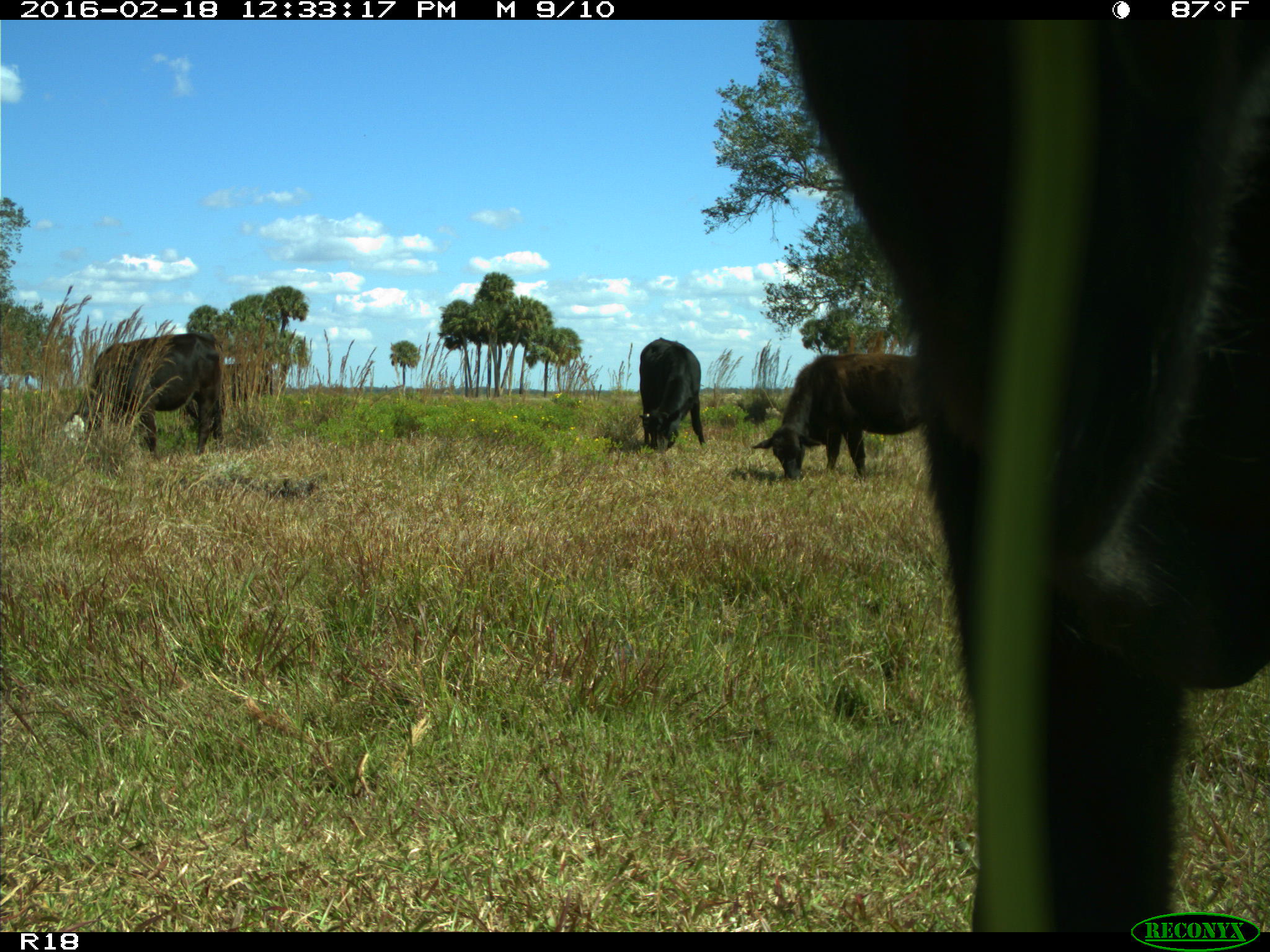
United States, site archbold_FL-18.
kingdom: Animalia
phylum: Chordata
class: Mammalia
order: Artiodactyla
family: Bovidae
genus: Bos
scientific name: Bos taurus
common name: domestic cow